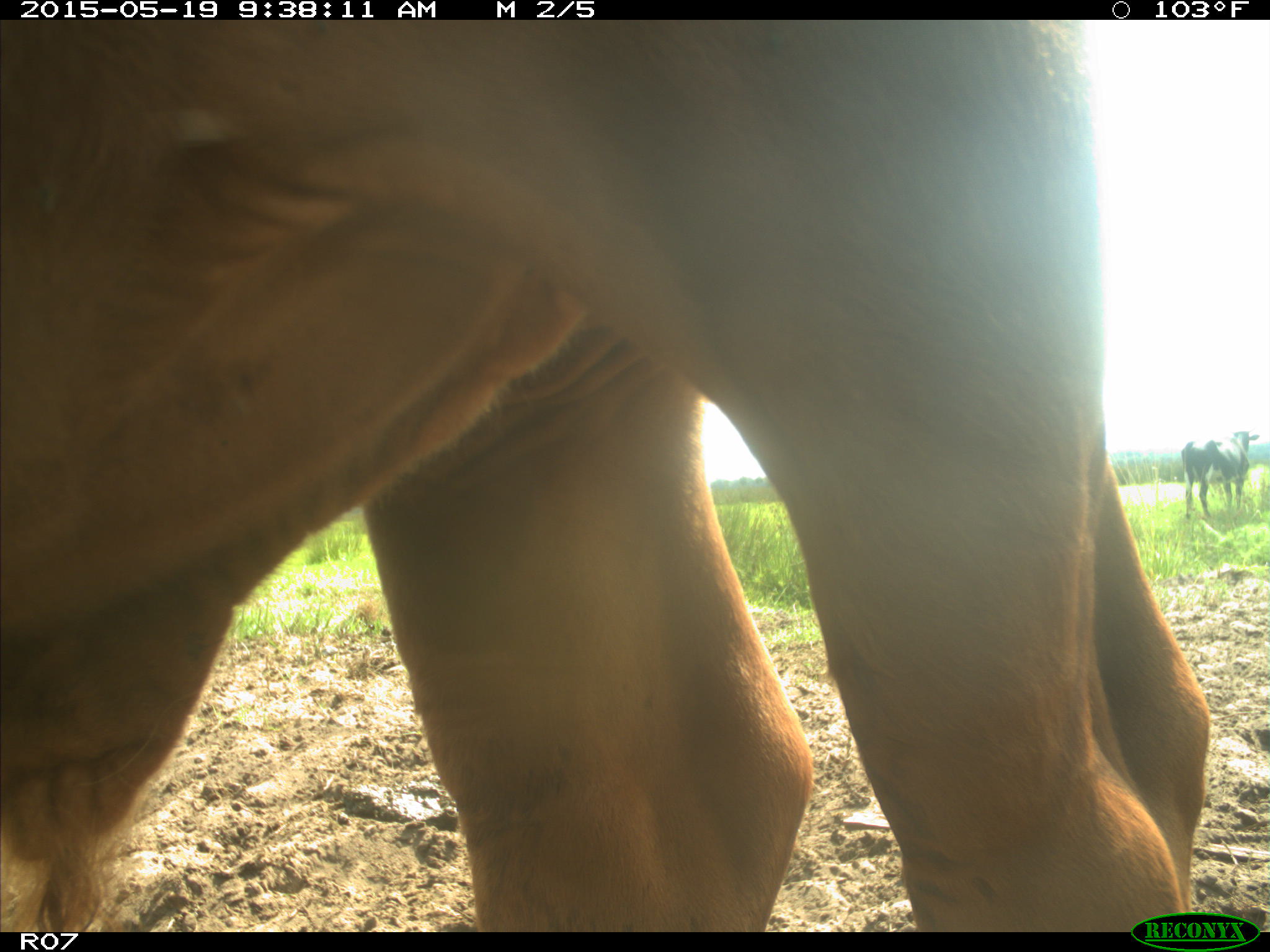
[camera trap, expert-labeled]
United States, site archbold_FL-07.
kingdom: Animalia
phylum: Chordata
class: Mammalia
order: Artiodactyla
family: Bovidae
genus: Bos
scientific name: Bos taurus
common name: domestic cow